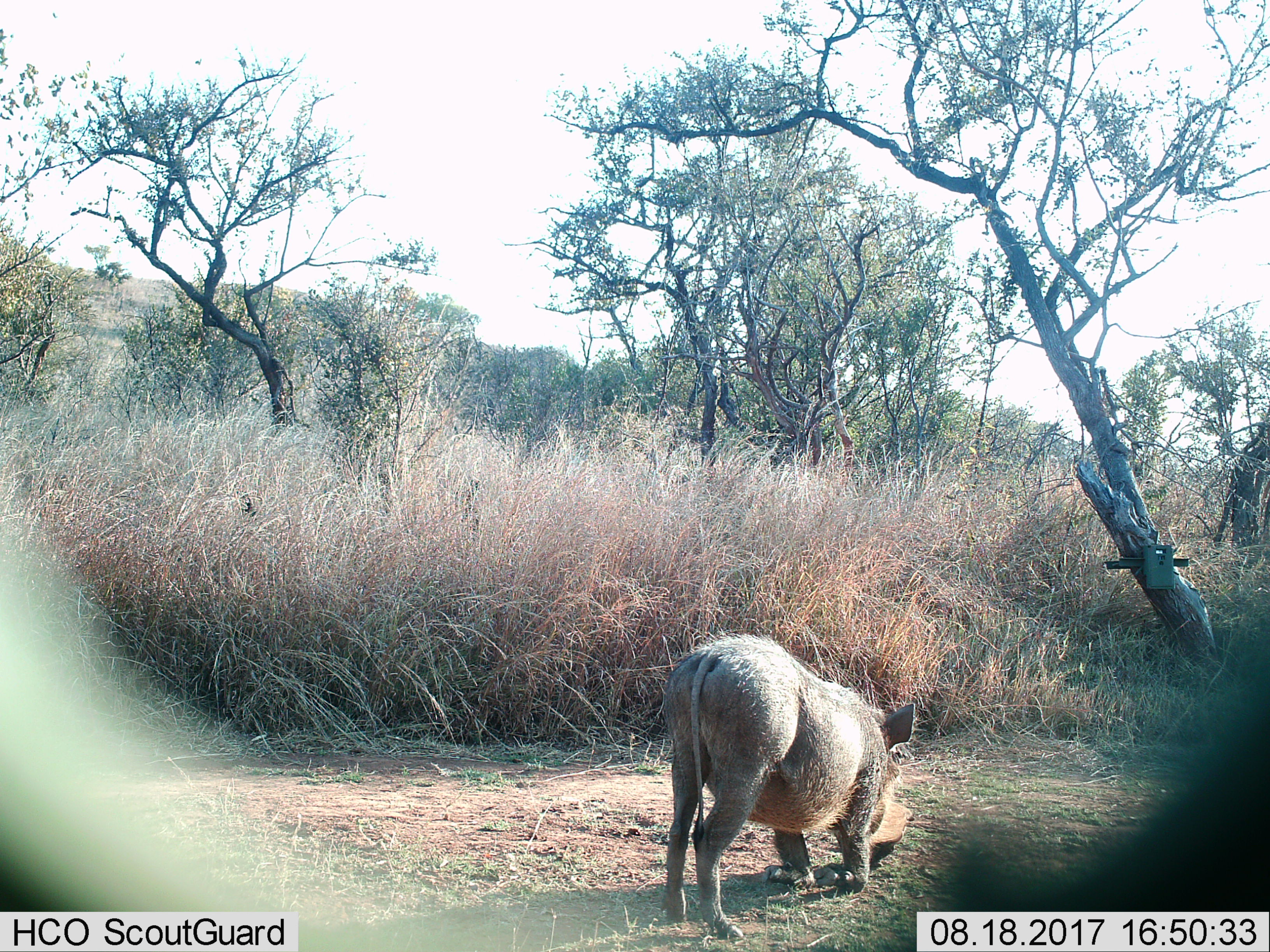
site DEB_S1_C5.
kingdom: Animalia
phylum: Chordata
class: Mammalia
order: Artiodactyla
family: Suidae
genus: Phacochoerus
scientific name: Phacochoerus africanus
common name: warthog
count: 1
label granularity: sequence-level